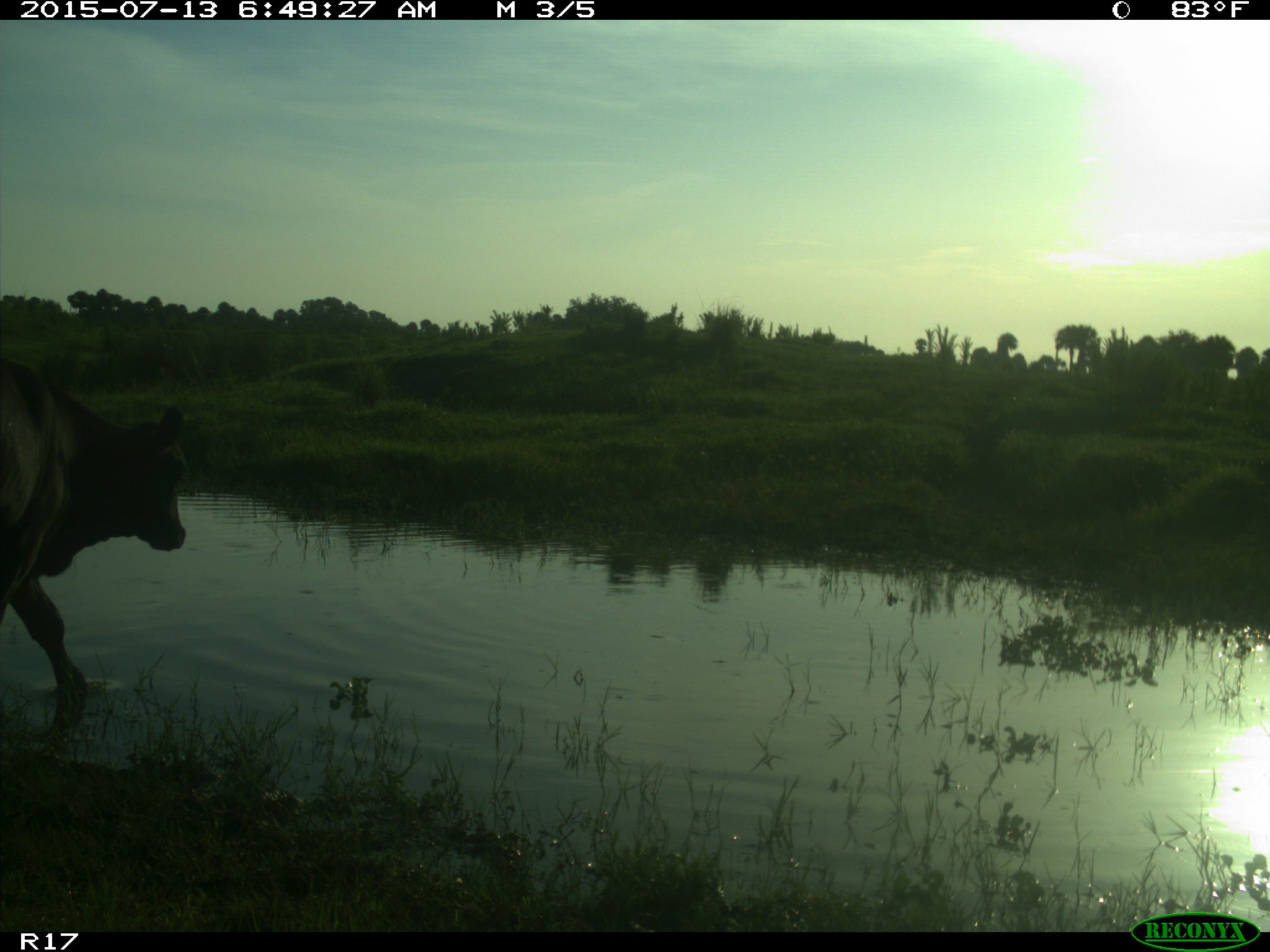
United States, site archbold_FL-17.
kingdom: Animalia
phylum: Chordata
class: Mammalia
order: Artiodactyla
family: Bovidae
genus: Bos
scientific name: Bos taurus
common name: domestic cow